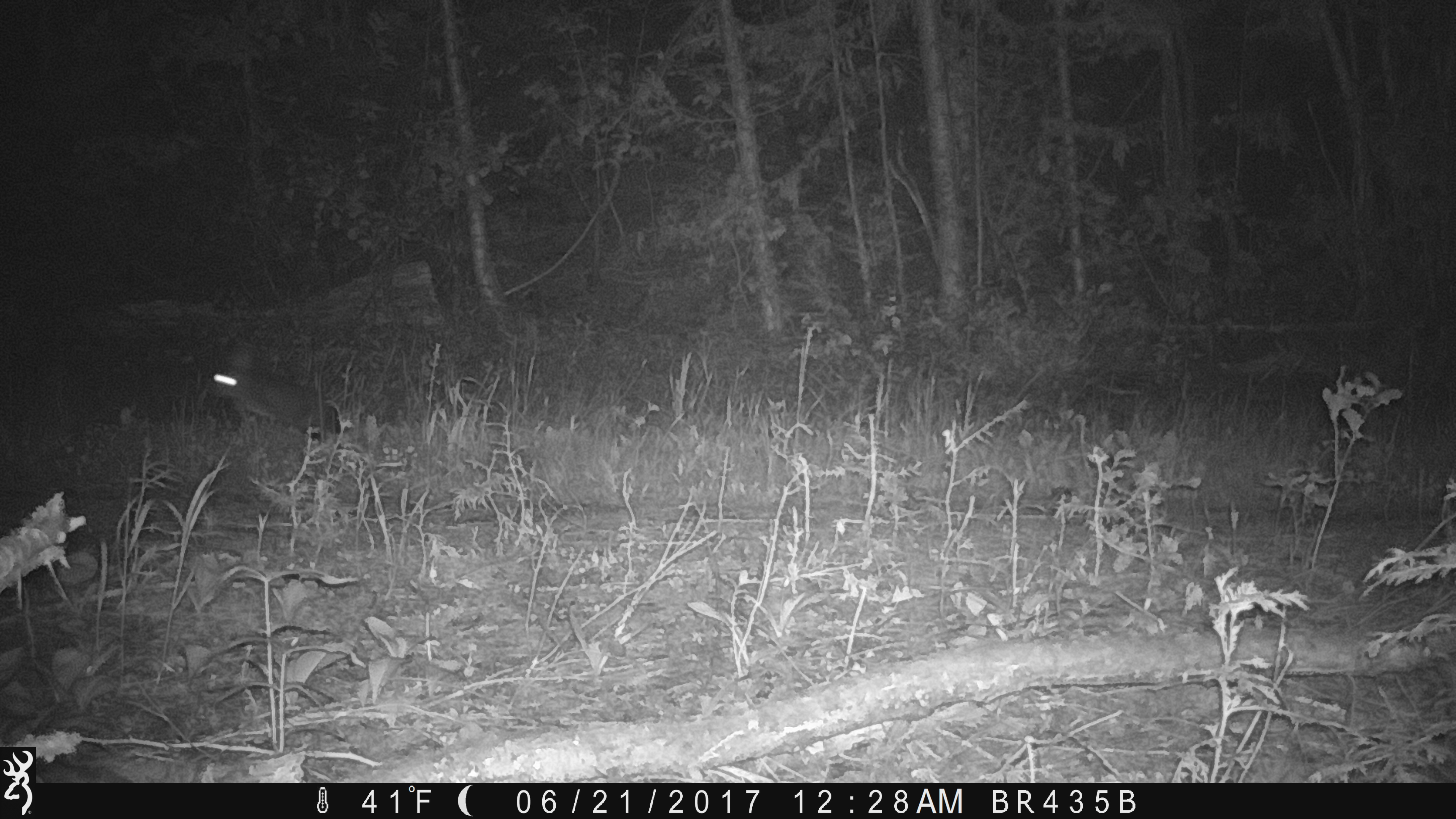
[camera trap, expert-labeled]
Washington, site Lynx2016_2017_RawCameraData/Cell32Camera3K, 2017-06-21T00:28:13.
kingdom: Animalia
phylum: Chordata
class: Mammalia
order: Lagomorpha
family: Leporidae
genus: Lepus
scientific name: Lepus americanus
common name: snowshoe hare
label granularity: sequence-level